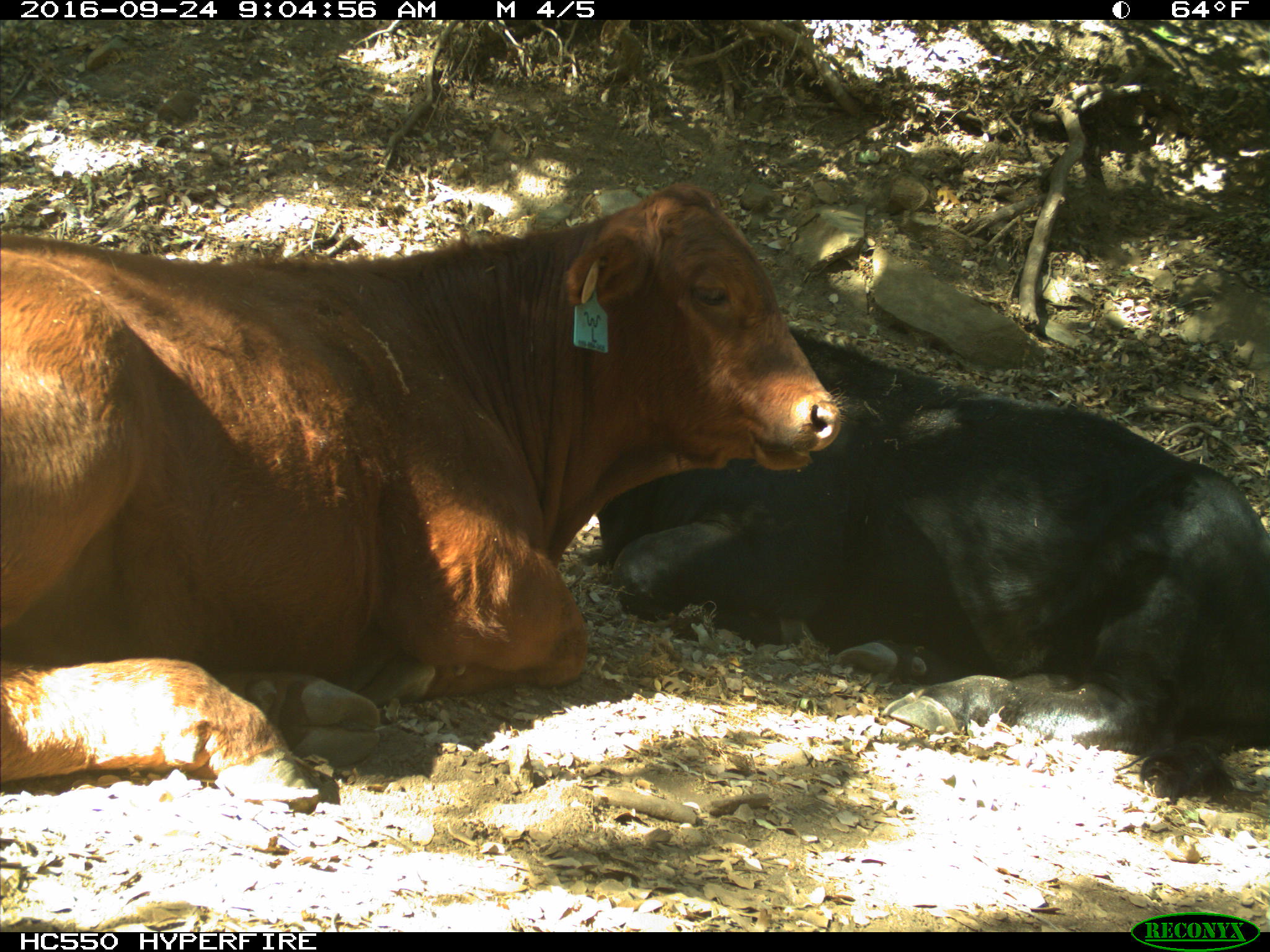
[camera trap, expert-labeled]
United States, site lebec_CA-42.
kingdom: Animalia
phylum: Chordata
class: Mammalia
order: Artiodactyla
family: Bovidae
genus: Bos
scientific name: Bos taurus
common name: domestic cow